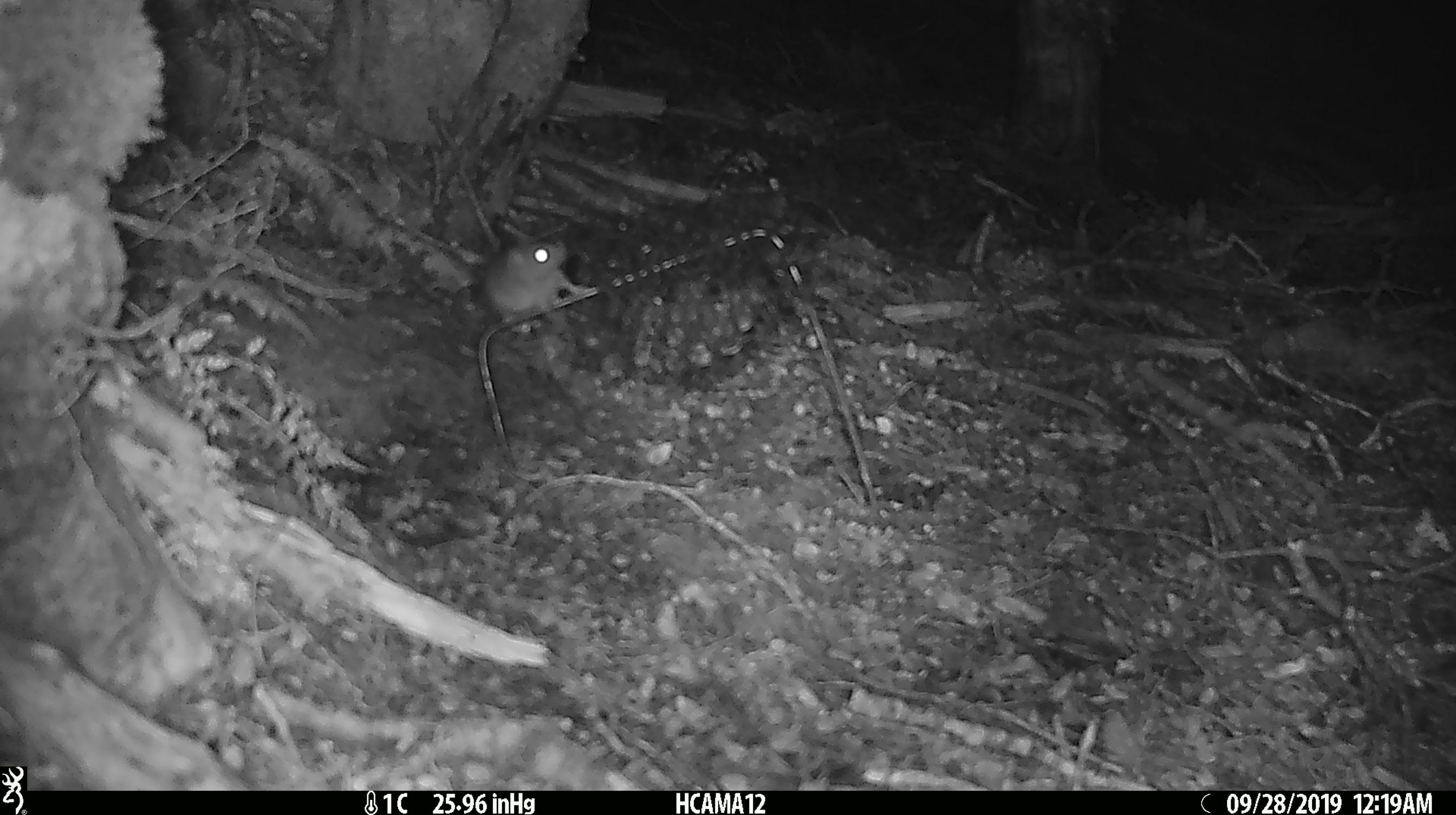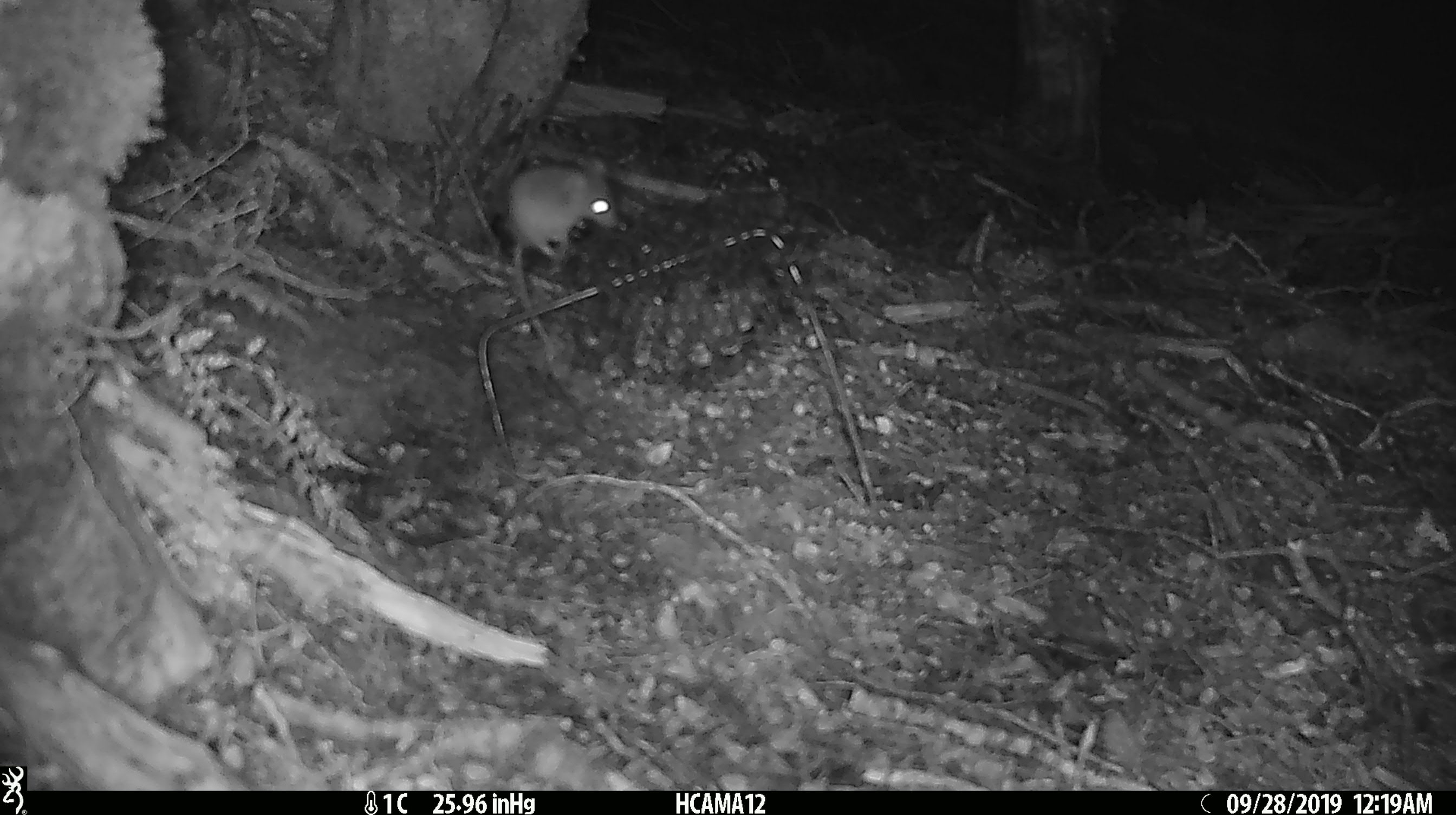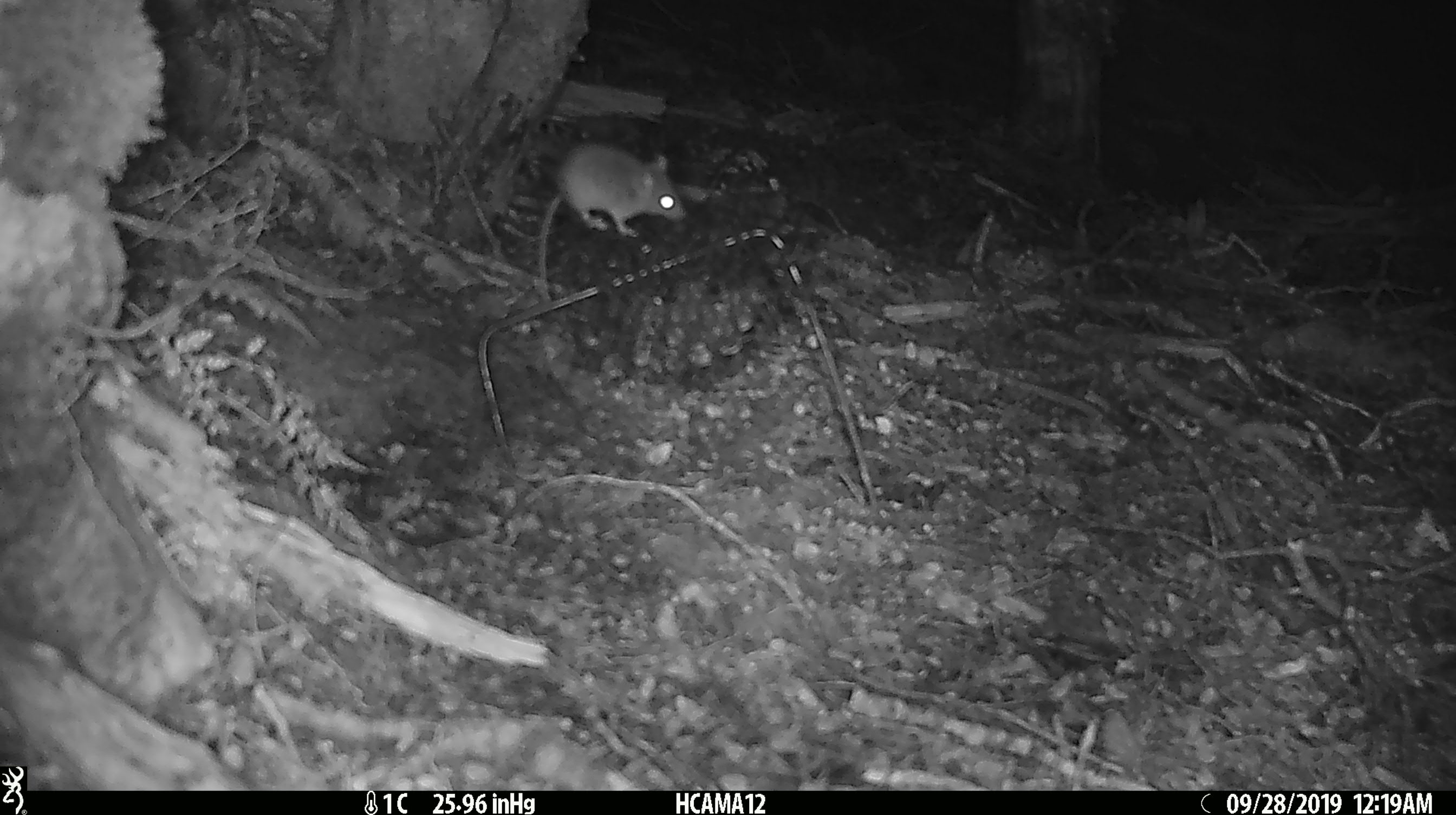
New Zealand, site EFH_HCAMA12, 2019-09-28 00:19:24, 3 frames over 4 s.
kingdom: Animalia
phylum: Chordata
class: Mammalia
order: Rodentia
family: Muridae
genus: Mus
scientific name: Mus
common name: mouse